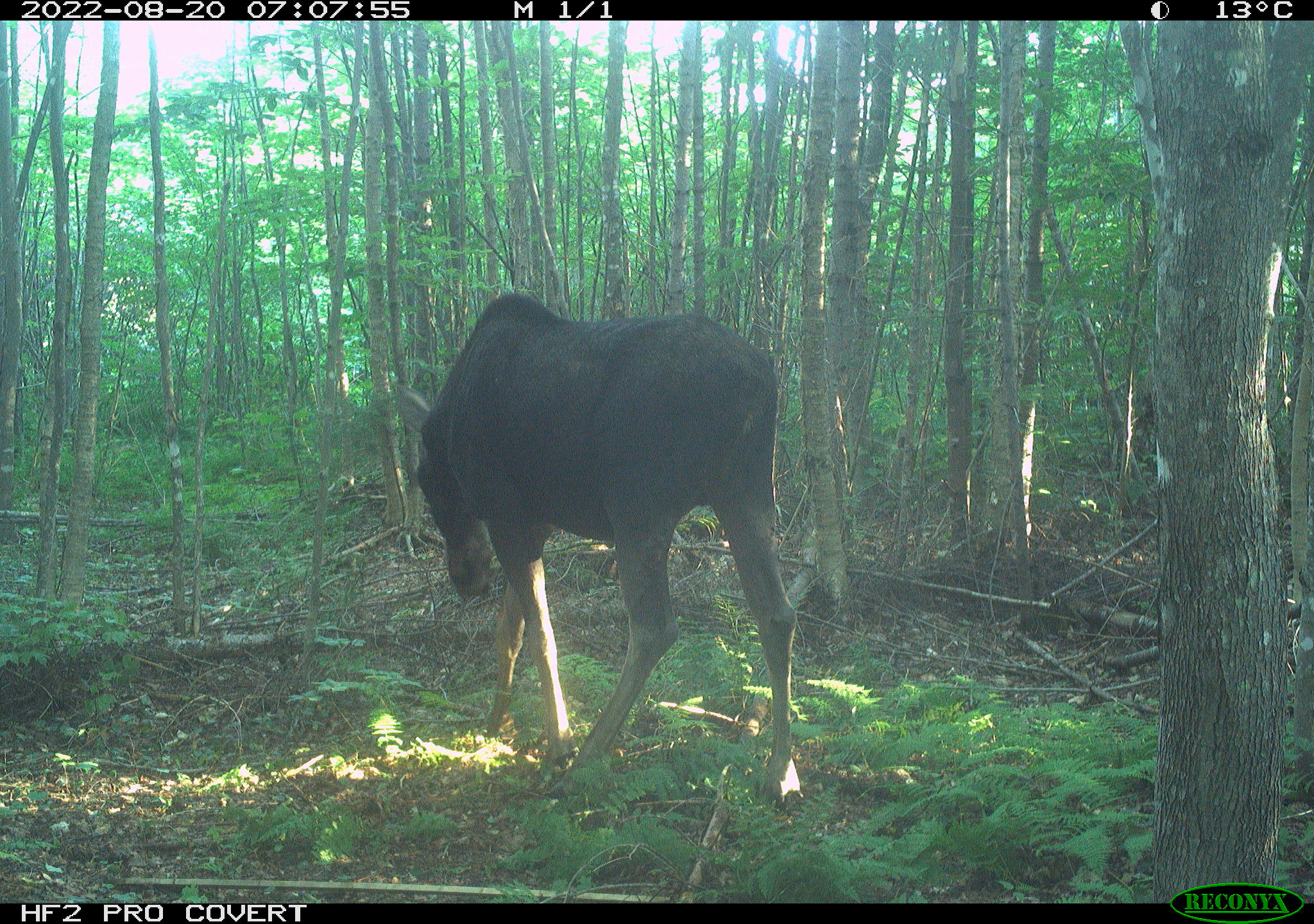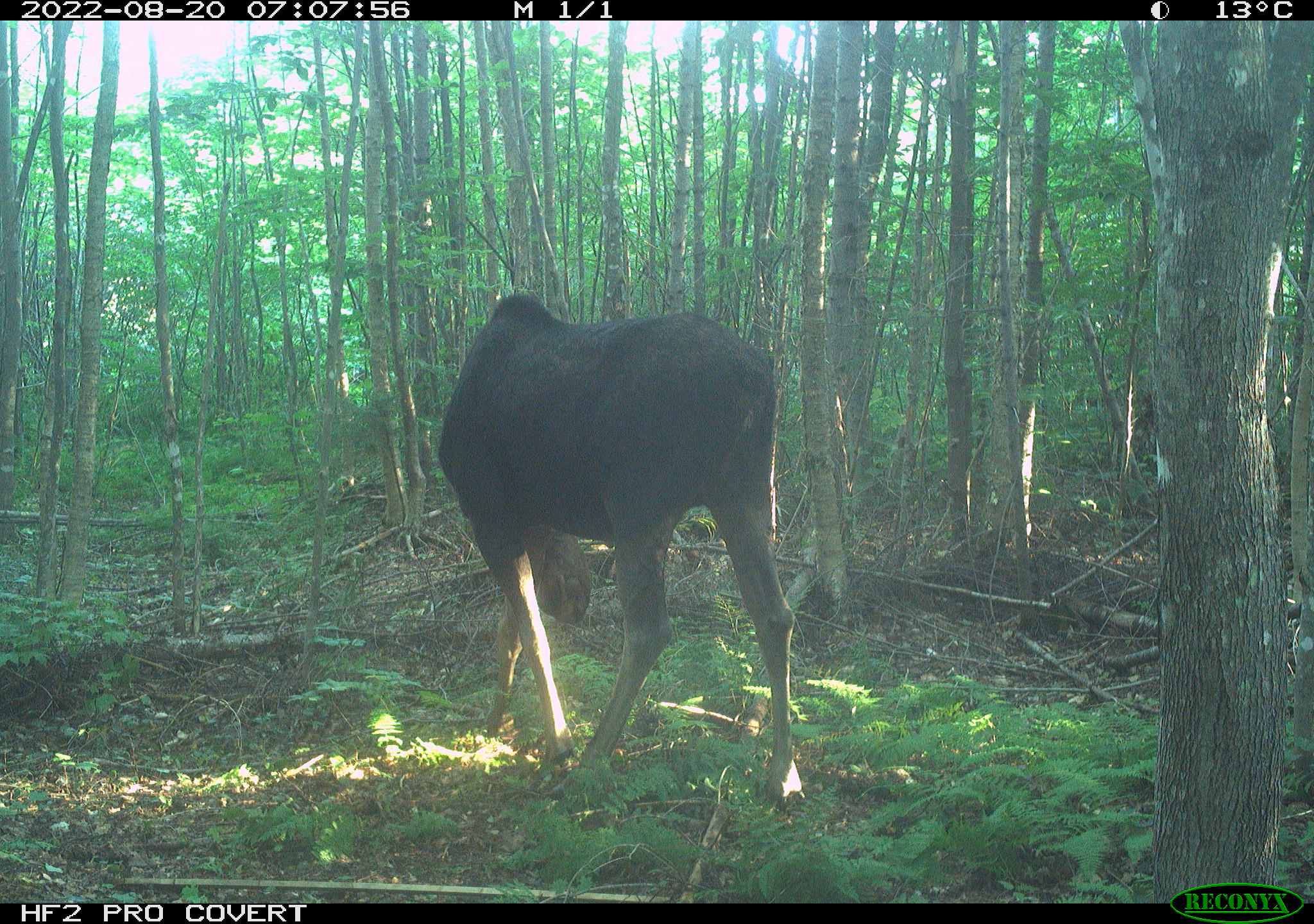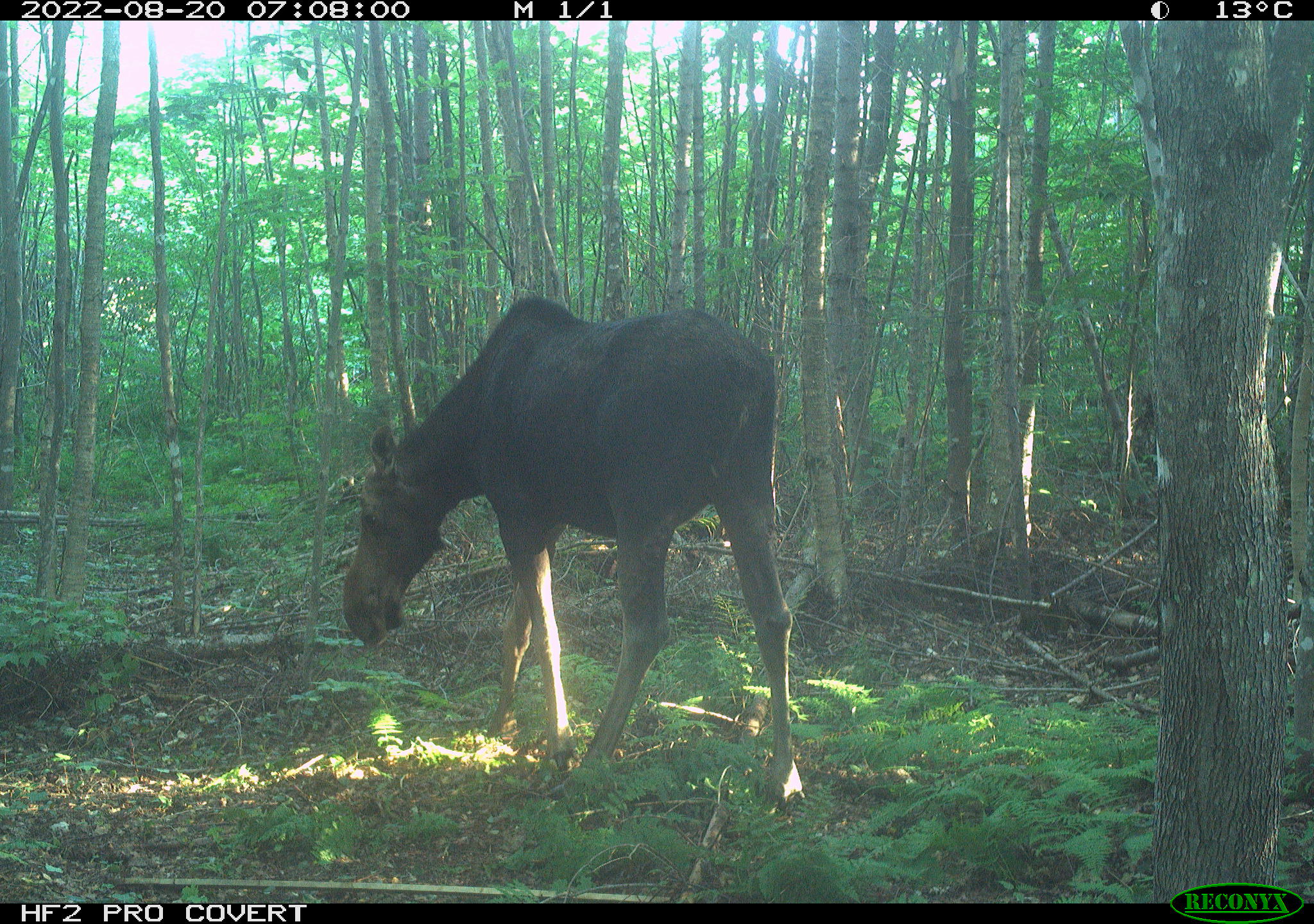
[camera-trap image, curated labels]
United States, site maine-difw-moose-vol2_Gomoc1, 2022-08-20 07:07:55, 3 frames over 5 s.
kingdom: Animalia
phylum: Chordata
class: Mammalia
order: Artiodactyla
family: Cervidae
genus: Alces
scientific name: Alces alces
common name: moose